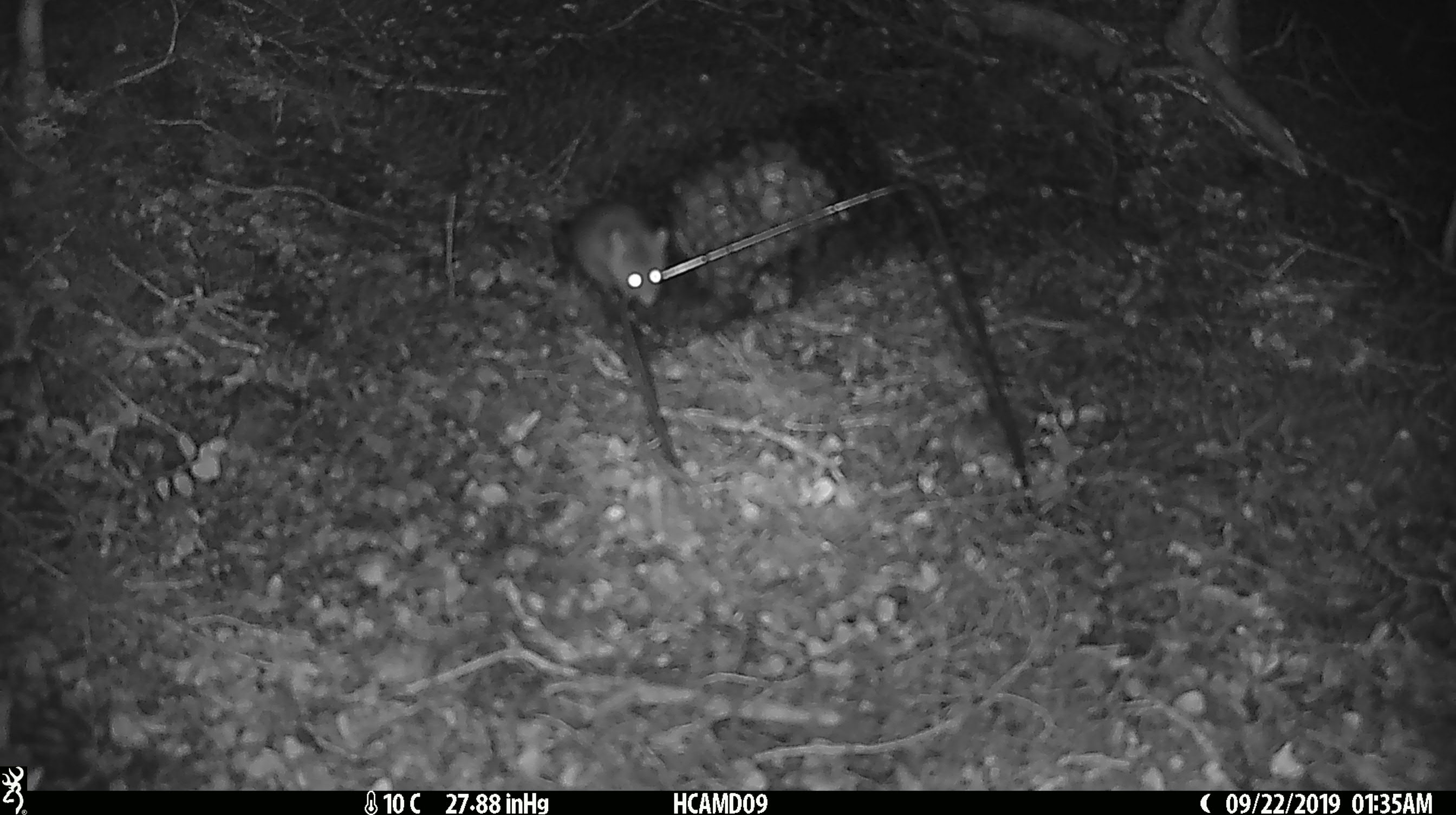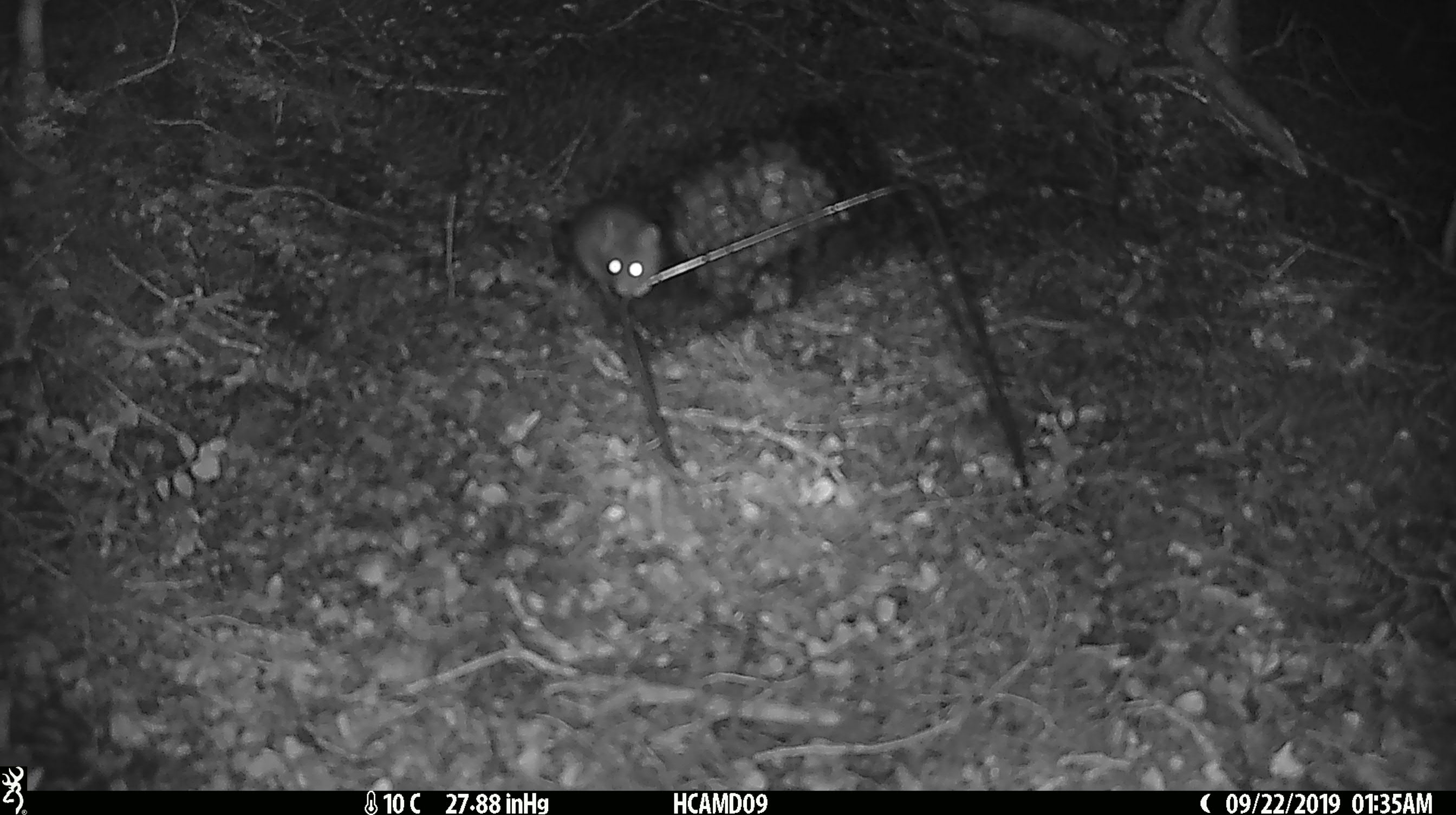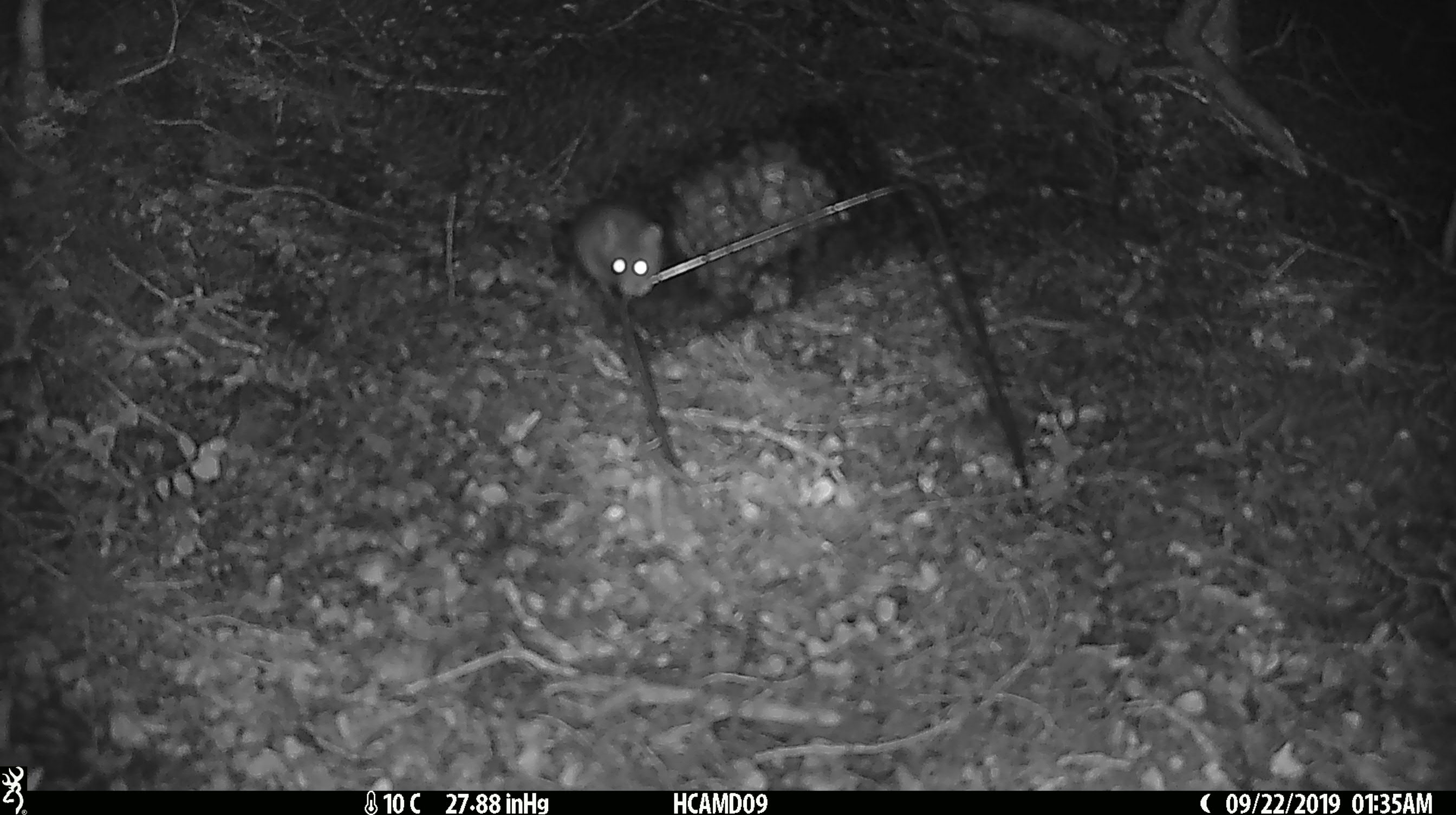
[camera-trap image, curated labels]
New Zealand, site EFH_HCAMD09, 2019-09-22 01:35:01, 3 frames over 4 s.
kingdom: Animalia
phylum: Chordata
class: Mammalia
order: Rodentia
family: Muridae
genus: Mus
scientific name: Mus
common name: mouse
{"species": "mouse (Mus)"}